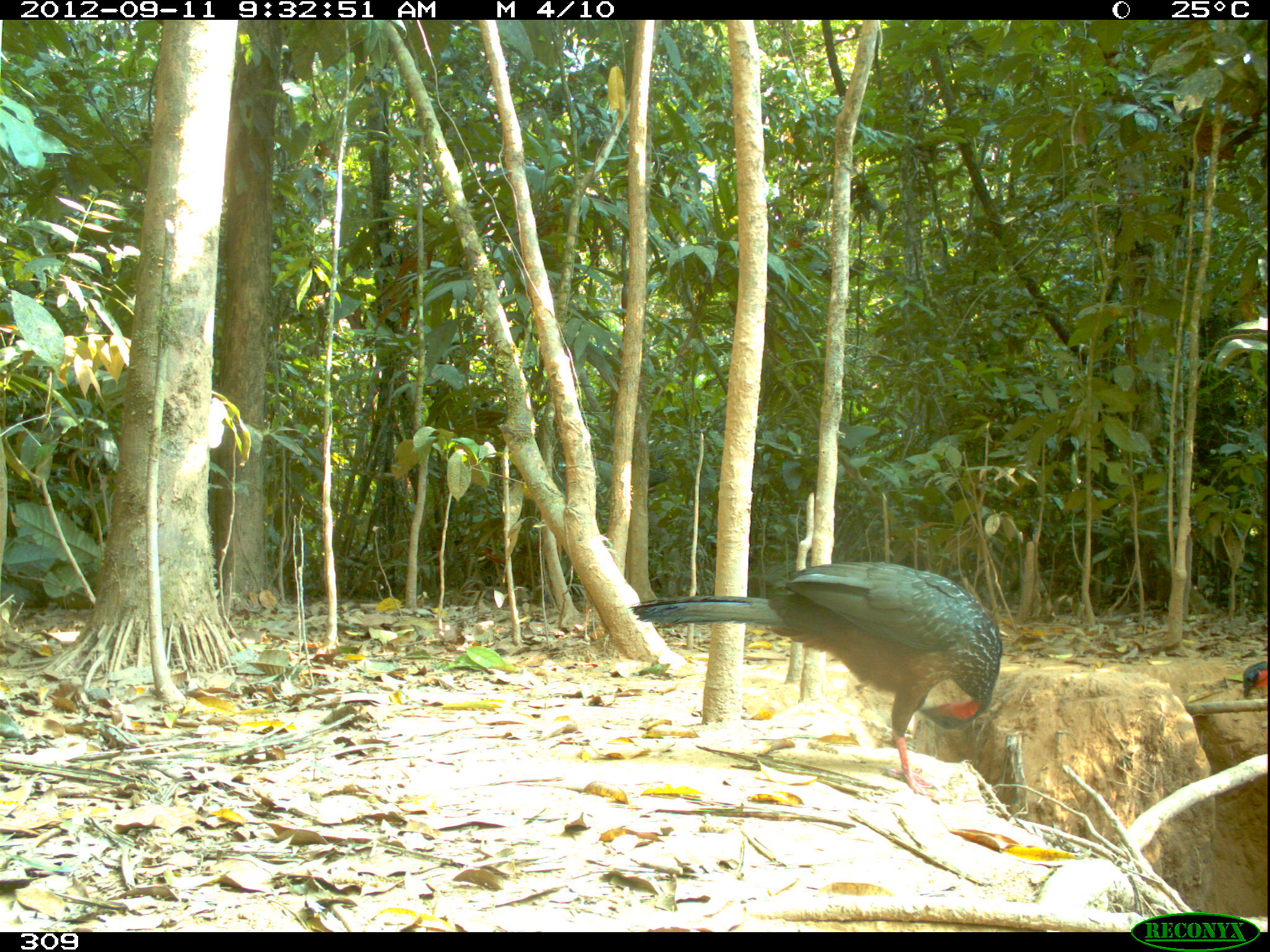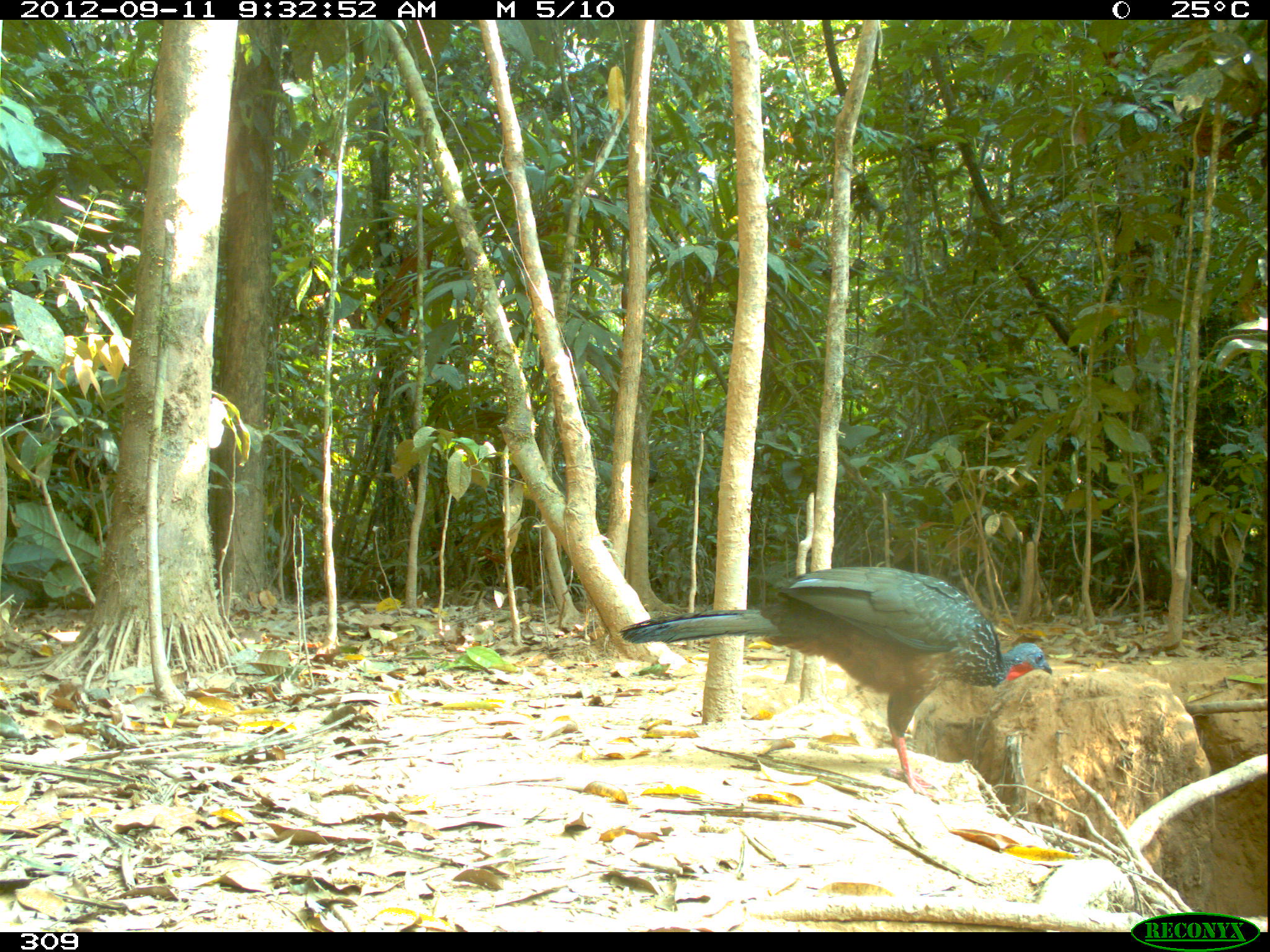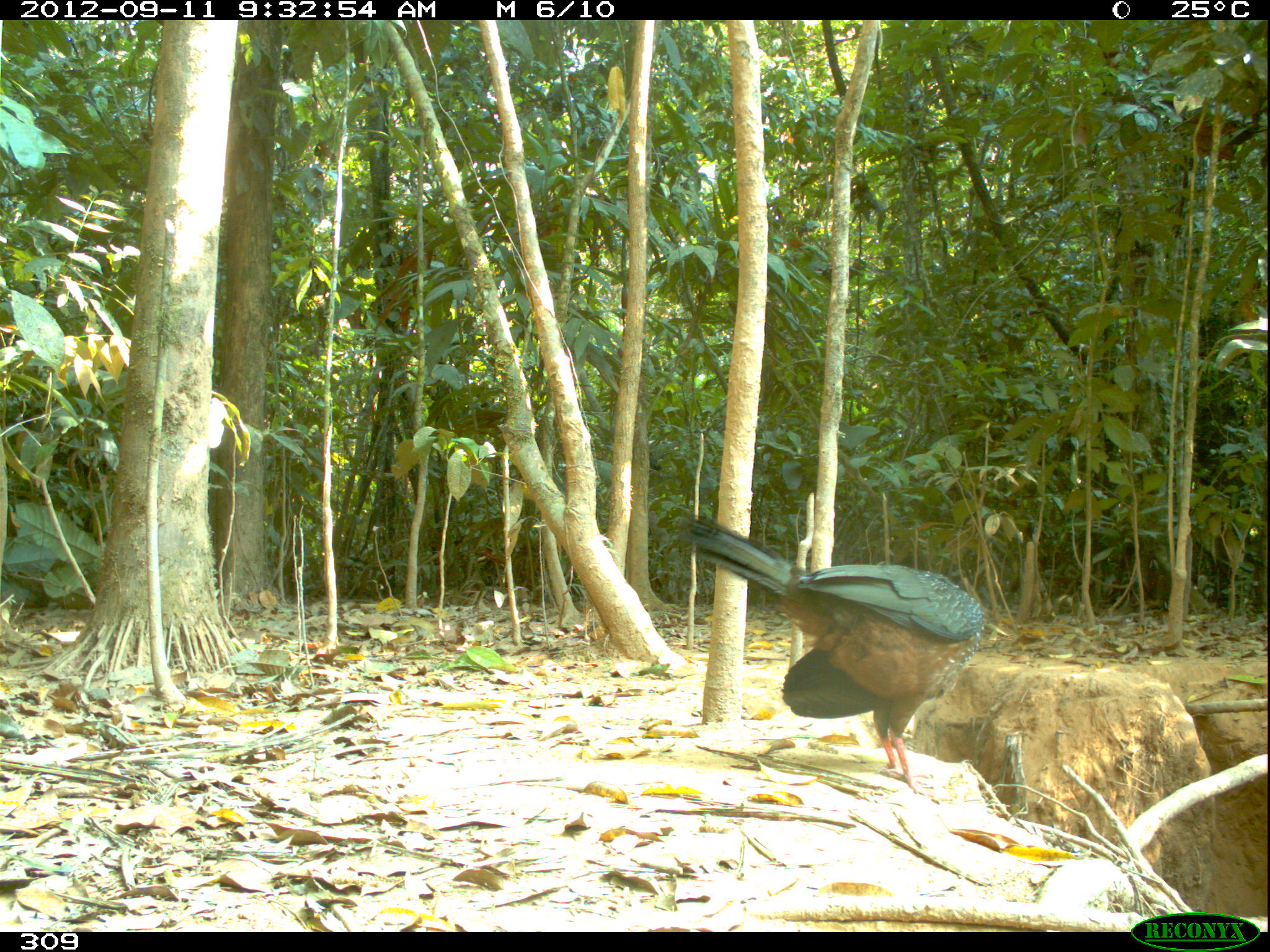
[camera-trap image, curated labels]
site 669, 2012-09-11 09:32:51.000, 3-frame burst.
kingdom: Animalia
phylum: Chordata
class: Aves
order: Galliformes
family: Cracidae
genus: Penelope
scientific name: Penelope jacquacu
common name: spix's guan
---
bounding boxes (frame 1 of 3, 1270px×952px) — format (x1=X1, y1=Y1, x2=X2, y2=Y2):
penelope jacquacu: (x1=631, y1=559, x2=1003, y2=804); (x1=1241, y1=660, x2=1268, y2=699)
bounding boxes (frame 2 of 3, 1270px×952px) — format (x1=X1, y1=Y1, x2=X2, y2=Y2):
penelope jacquacu: (x1=618, y1=565, x2=1052, y2=805)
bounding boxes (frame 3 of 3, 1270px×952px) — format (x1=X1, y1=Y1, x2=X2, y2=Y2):
penelope jacquacu: (x1=687, y1=510, x2=983, y2=804)